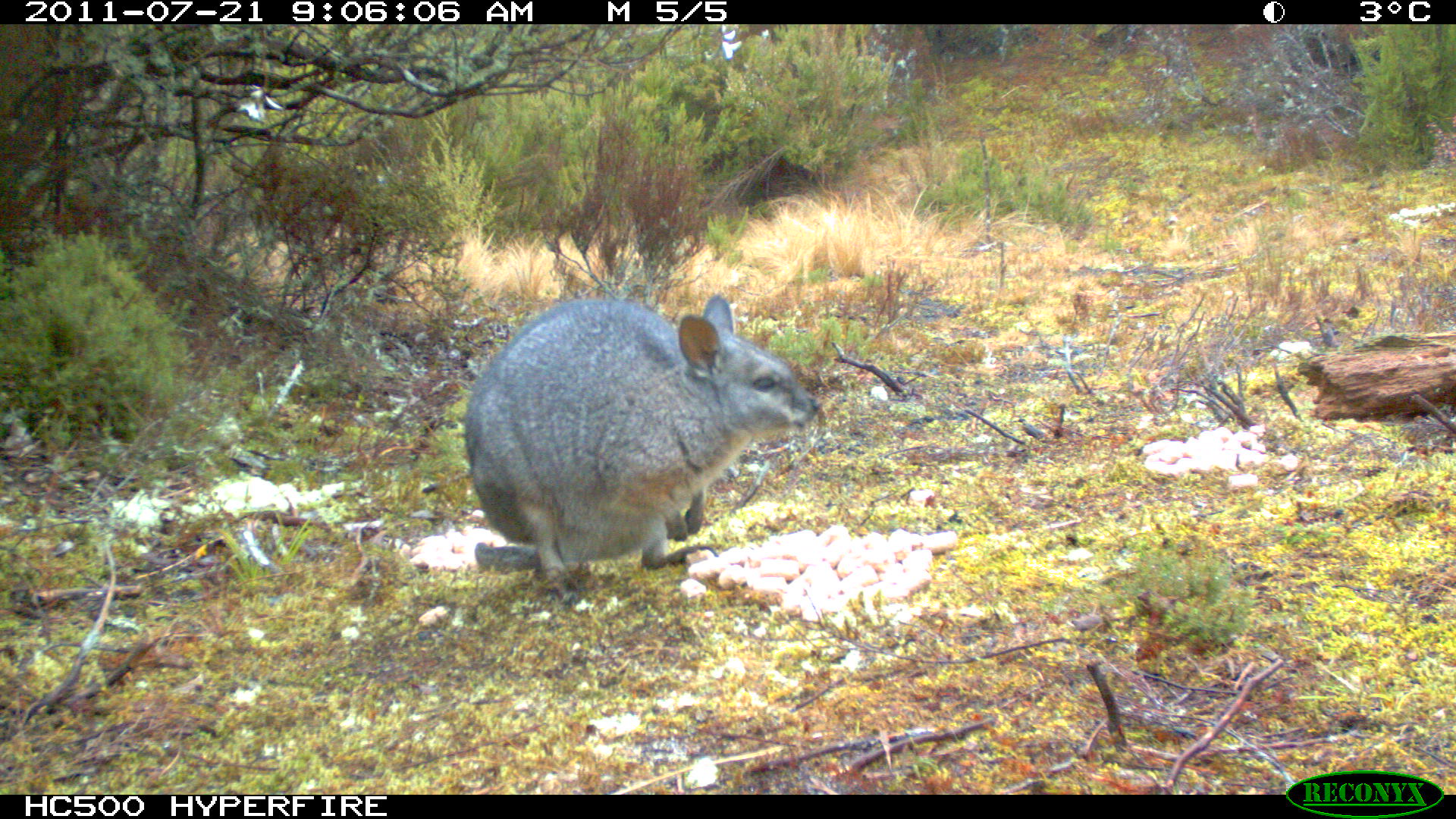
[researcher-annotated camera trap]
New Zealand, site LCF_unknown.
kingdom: Animalia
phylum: Chordata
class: Mammalia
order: Diprotodontia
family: Macropodidae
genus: Notamacropus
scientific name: Notamacropus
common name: wallaby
Wallaby (Notamacropus).